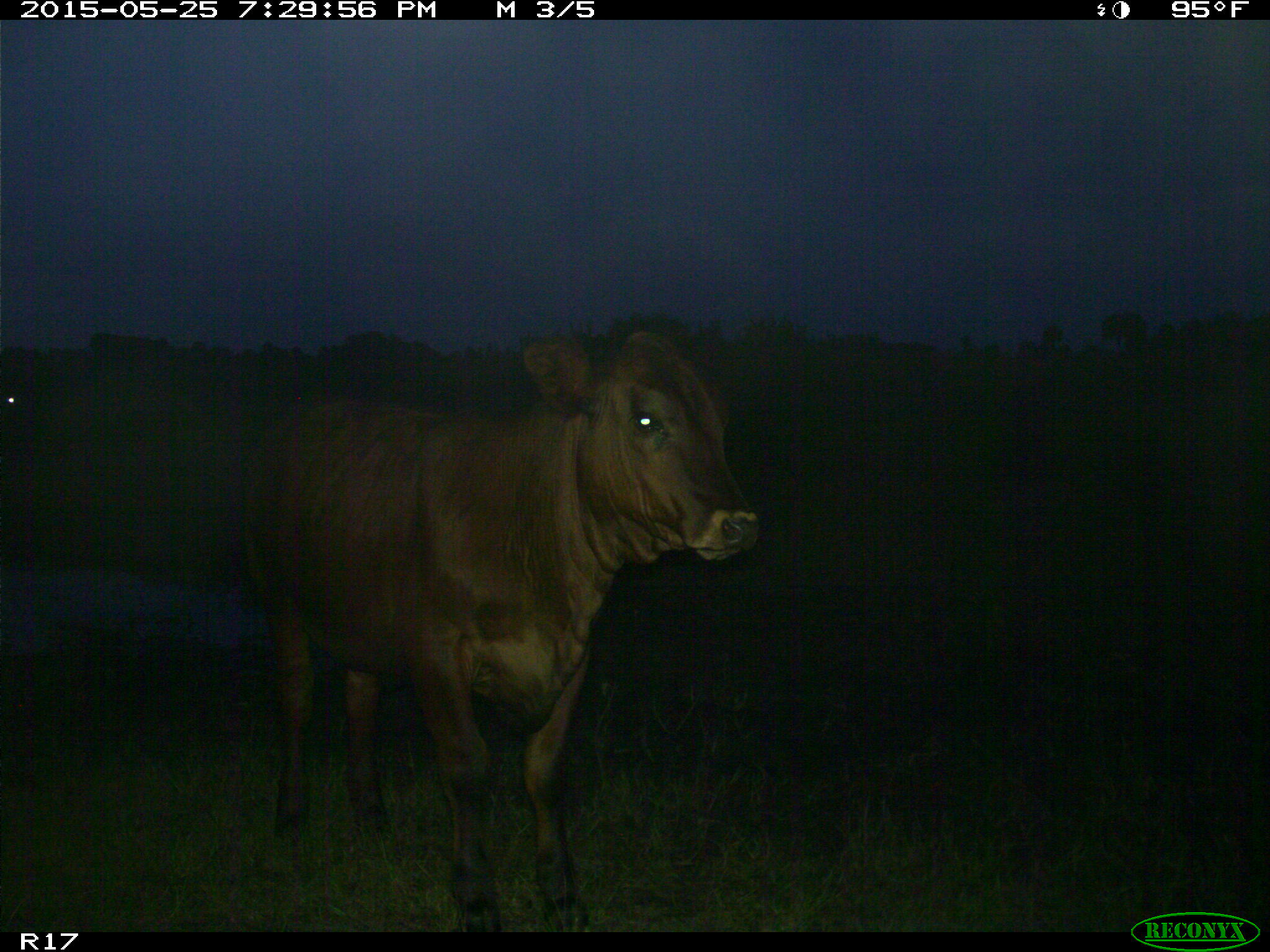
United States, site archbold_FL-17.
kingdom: Animalia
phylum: Chordata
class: Mammalia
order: Artiodactyla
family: Bovidae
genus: Bos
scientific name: Bos taurus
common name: domestic cow